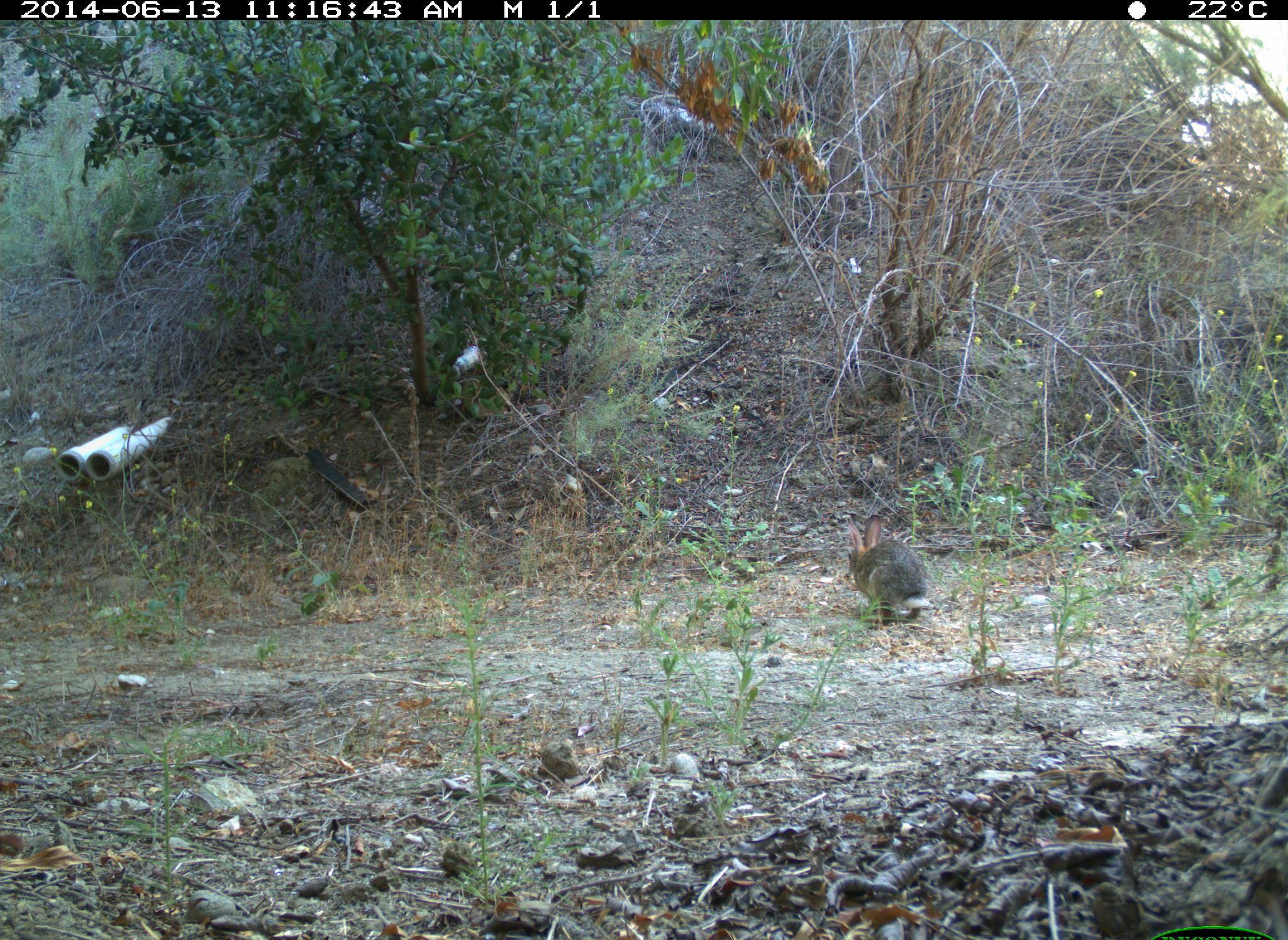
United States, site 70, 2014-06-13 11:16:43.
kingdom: Animalia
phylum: Chordata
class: Mammalia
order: Lagomorpha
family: Leporidae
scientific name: Leporidae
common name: rabbits and hares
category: rabbit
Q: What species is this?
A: Rabbit (rabbits and hares) (Leporidae).